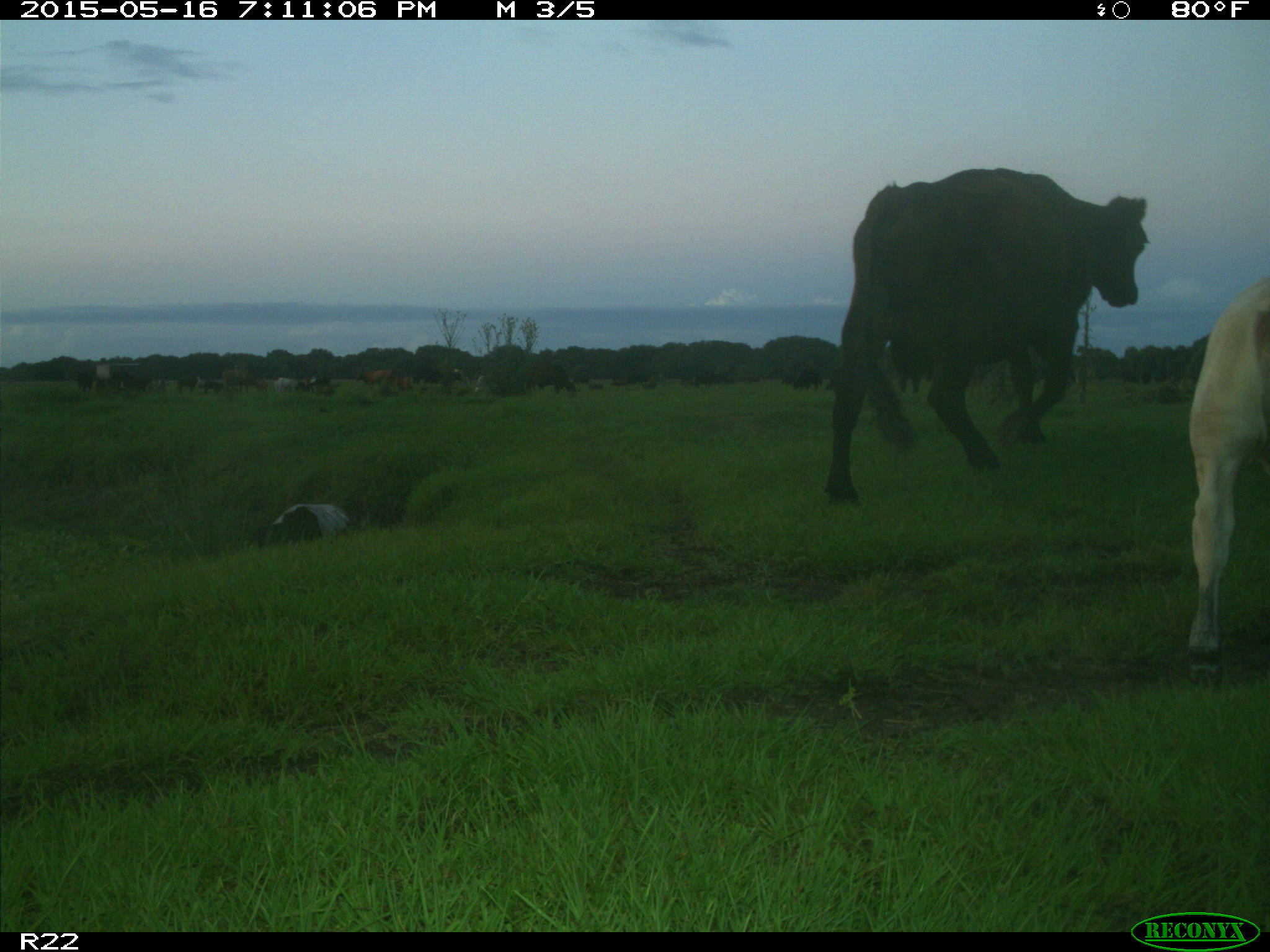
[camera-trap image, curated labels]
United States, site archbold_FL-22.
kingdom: Animalia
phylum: Chordata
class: Mammalia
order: Artiodactyla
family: Bovidae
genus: Bos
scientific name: Bos taurus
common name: domestic cow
Bos taurus (domestic cow).